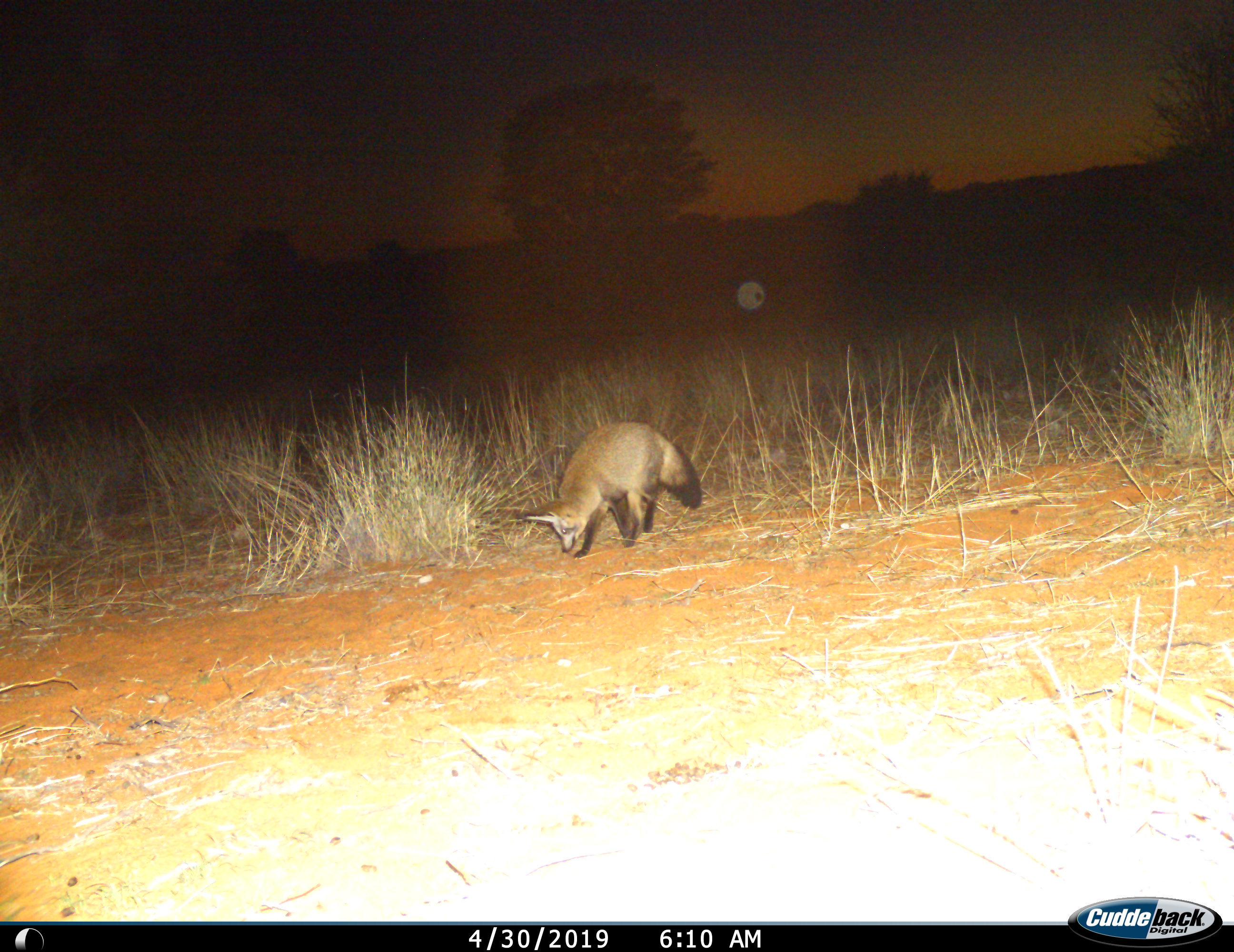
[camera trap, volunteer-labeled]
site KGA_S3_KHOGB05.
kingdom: Animalia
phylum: Chordata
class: Mammalia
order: Carnivora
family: Canidae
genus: Otocyon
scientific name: Otocyon megalotis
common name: bat-eared fox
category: foxbateared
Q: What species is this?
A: Foxbateared (bat-eared fox) (Otocyon megalotis).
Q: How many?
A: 1.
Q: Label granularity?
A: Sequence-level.